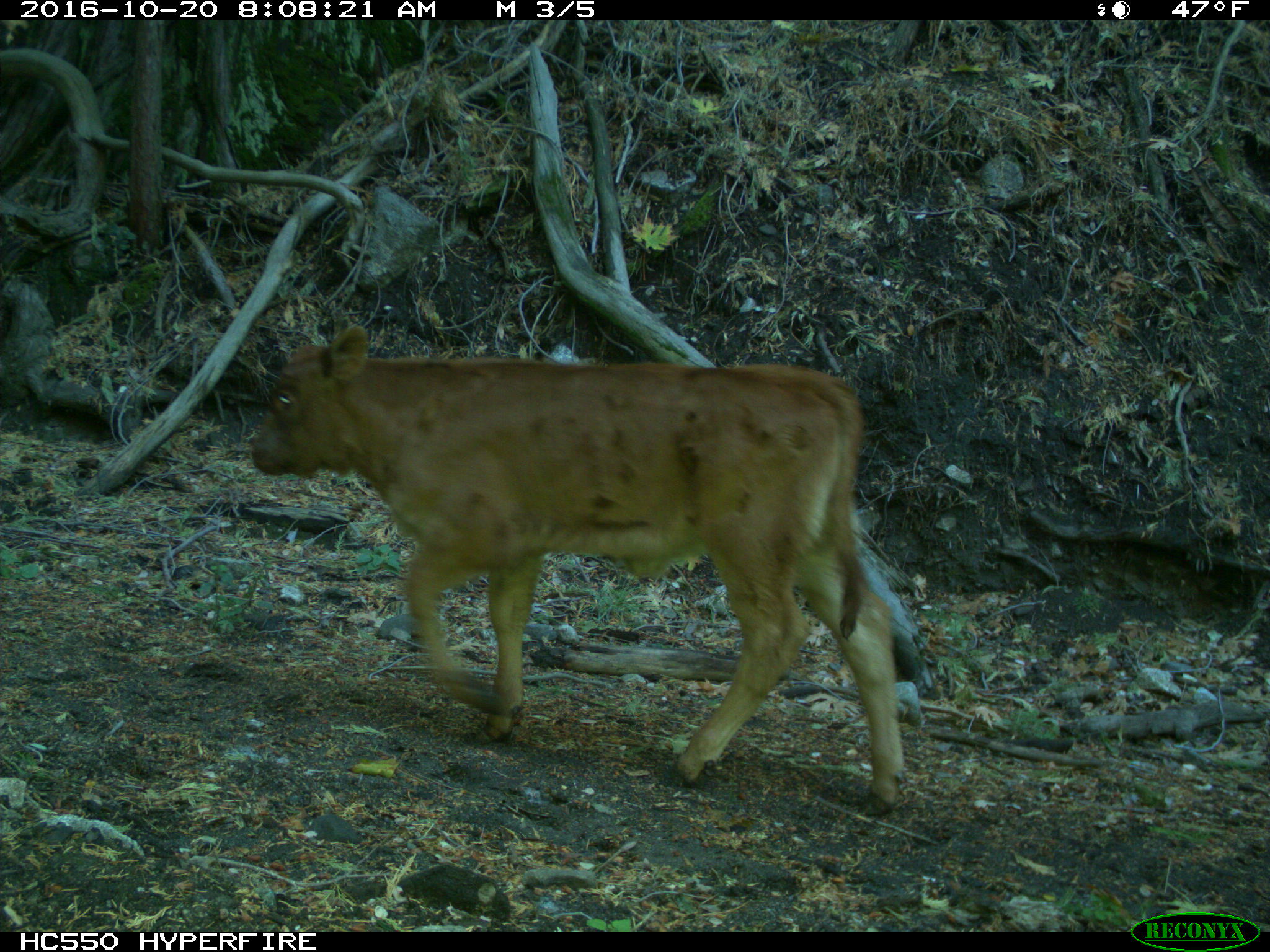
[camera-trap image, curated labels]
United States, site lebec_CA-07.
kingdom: Animalia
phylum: Chordata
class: Mammalia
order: Artiodactyla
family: Bovidae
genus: Bos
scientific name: Bos taurus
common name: domestic cow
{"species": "Bos taurus (domestic cow)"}